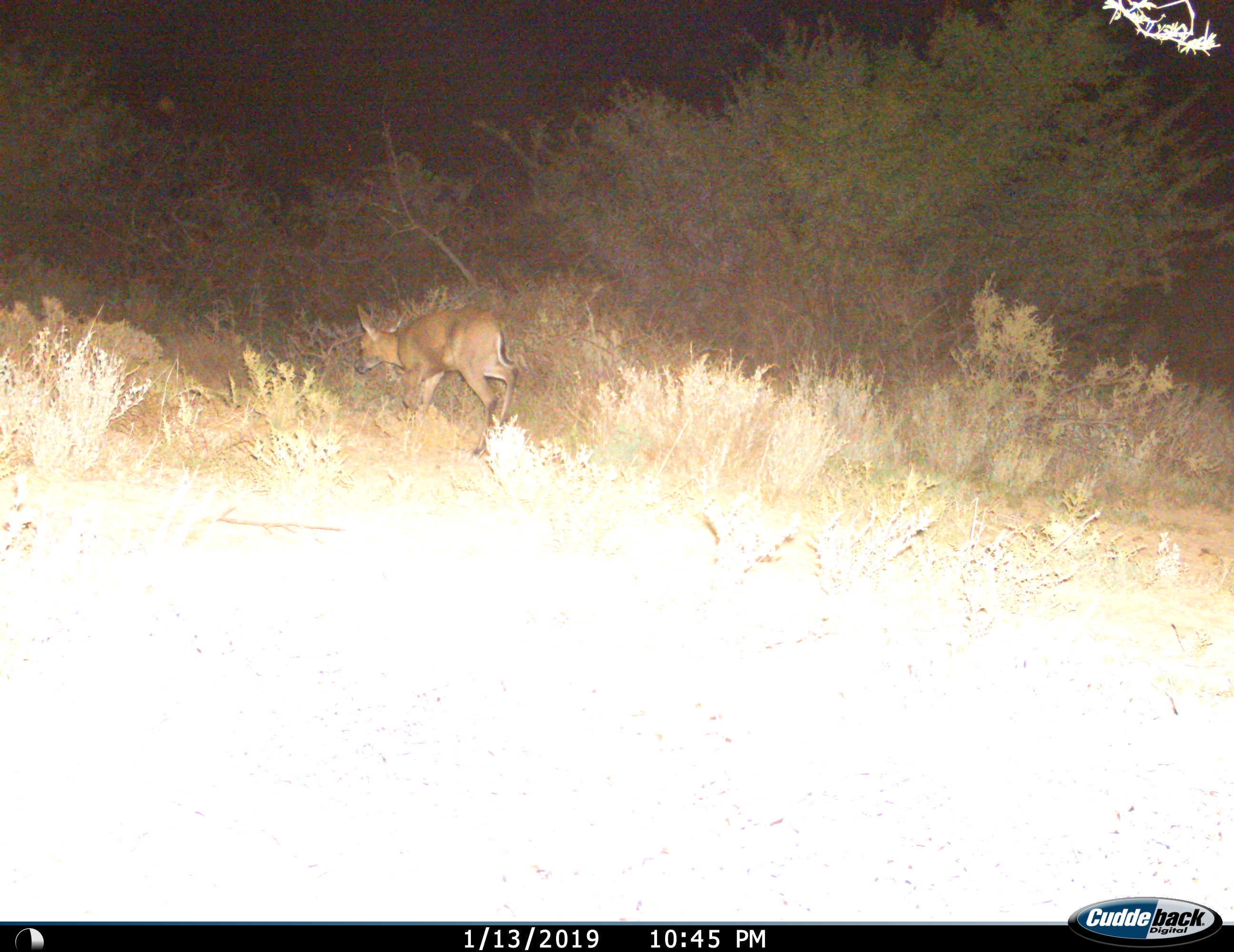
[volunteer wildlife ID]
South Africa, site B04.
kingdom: Animalia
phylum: Chordata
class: Mammalia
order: Artiodactyla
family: Bovidae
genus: Sylvicapra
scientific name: Sylvicapra grimmia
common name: common grey duiker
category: duikercommongrey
Duikercommongrey (common grey duiker) (Sylvicapra grimmia), count 1. Behavior (volunteer vote fractions): standing 0%, resting 0%, moving 100%, interacting 0%. Young present (vote fraction): 17%. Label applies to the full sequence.